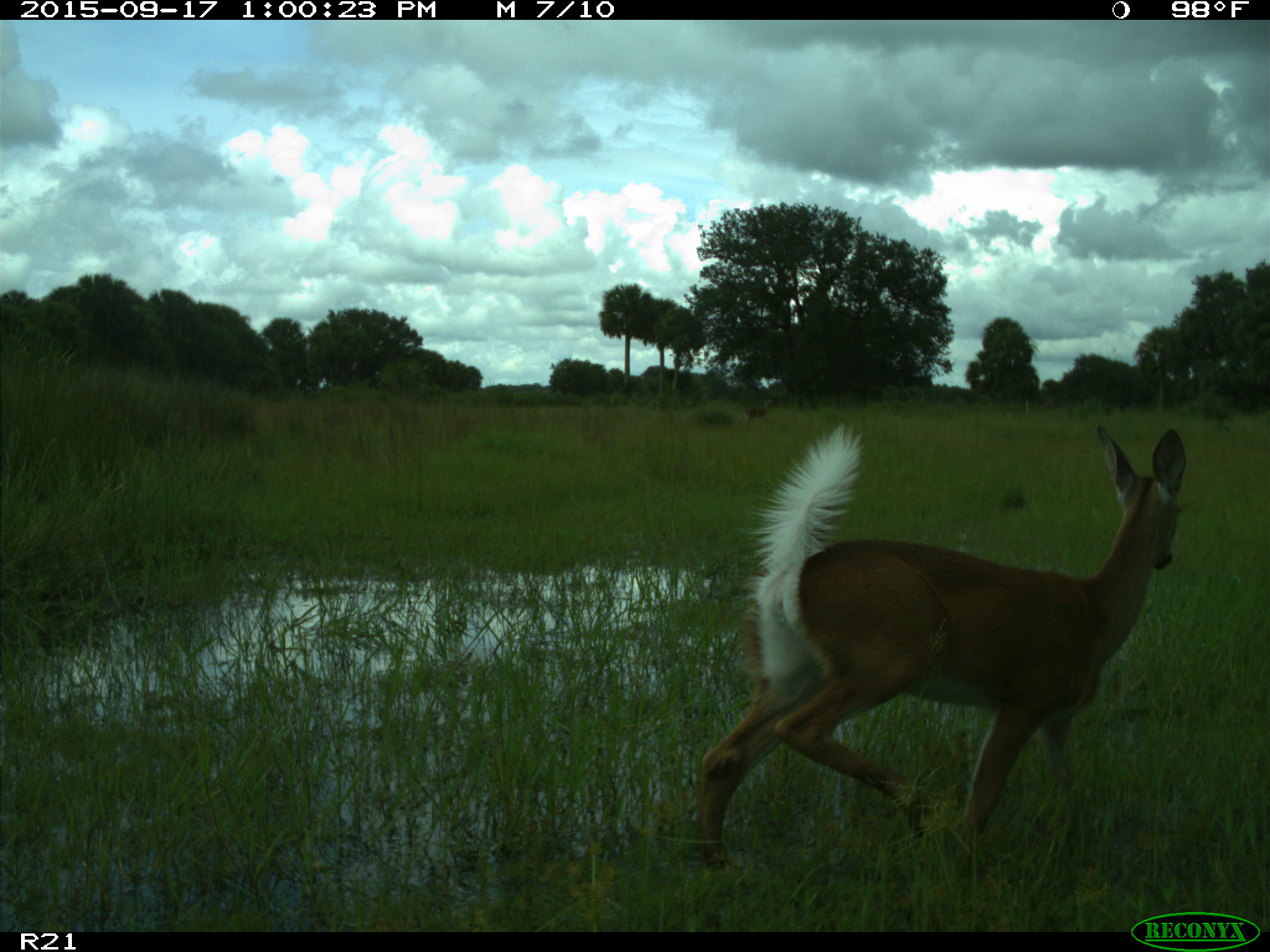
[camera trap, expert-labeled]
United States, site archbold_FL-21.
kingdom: Animalia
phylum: Chordata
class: Mammalia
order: Artiodactyla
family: Cervidae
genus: Odocoileus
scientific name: Odocoileus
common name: deer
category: unidentified deer